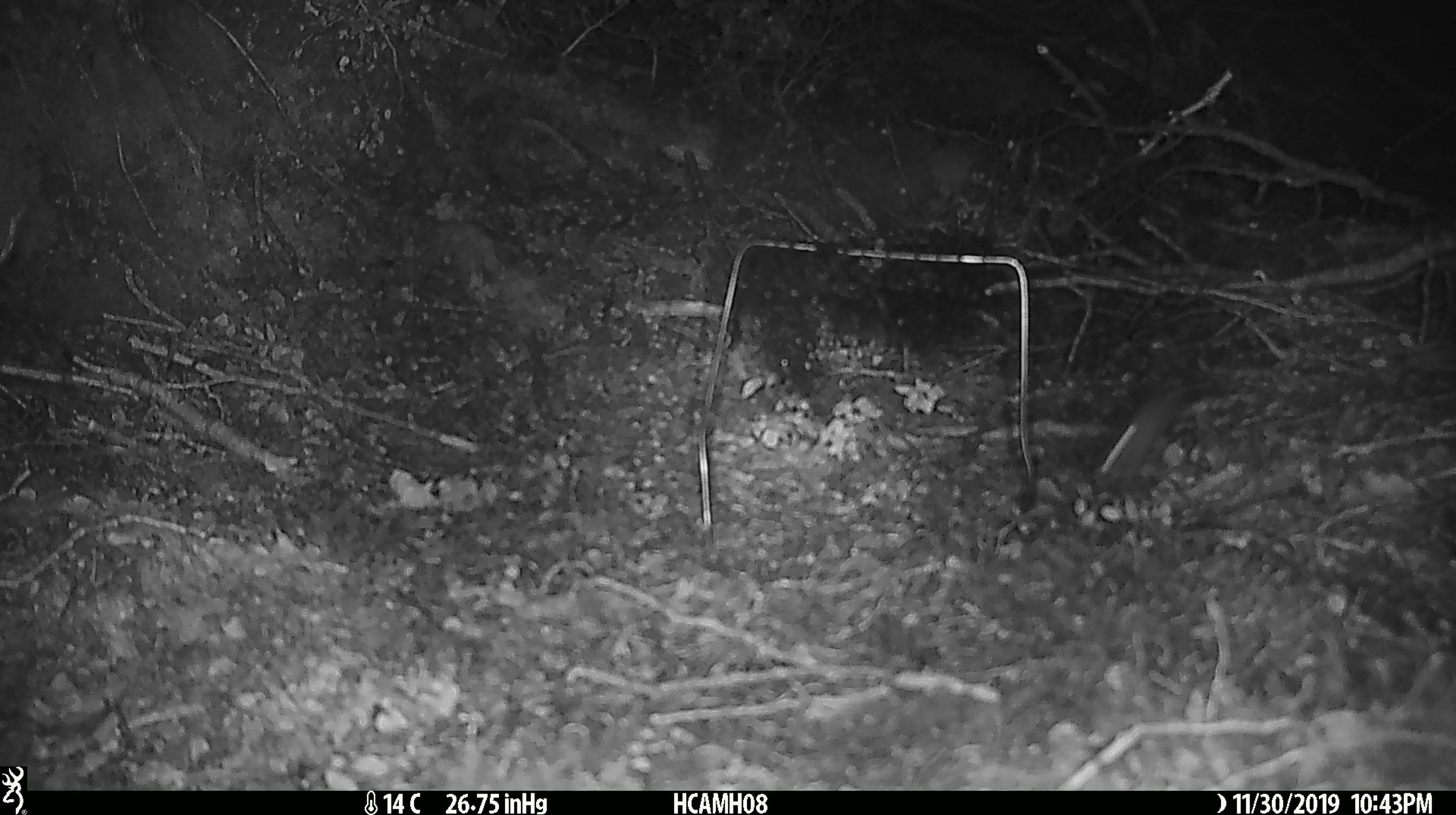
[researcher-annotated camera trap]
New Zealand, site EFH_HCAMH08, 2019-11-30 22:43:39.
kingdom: Animalia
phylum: Chordata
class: Mammalia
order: Rodentia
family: Muridae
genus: Mus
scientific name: Mus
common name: mouse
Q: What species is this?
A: Mouse (Mus).